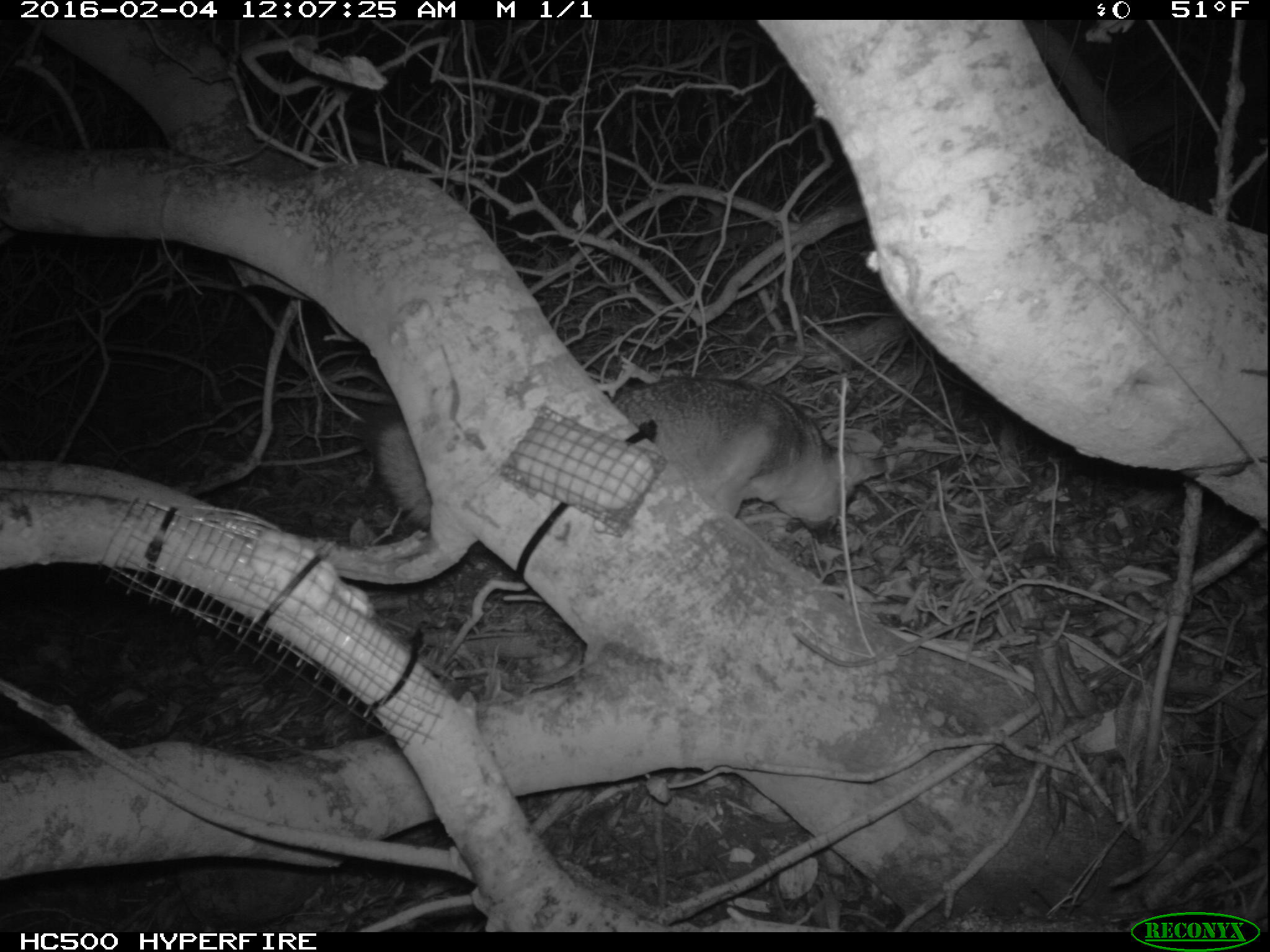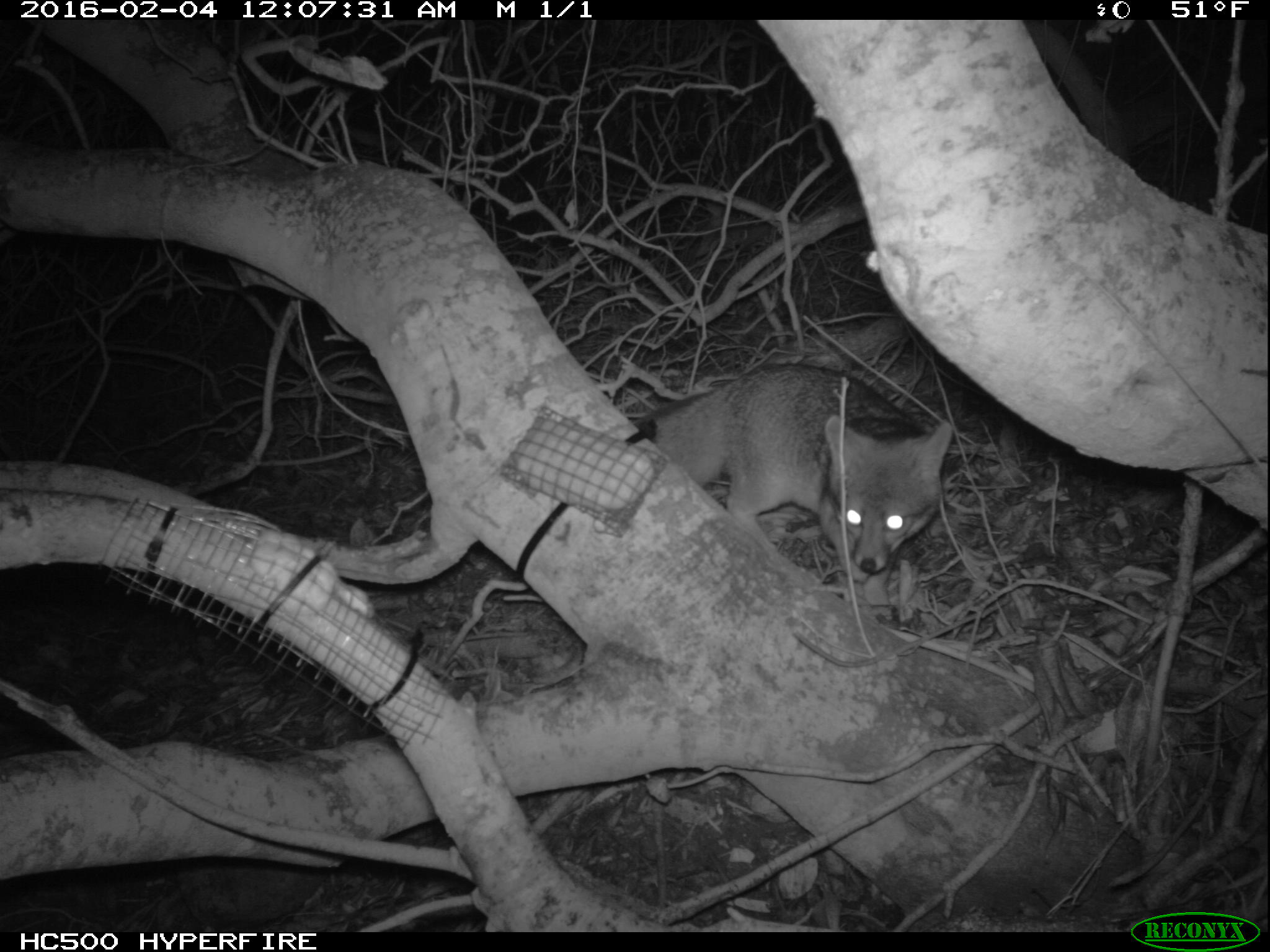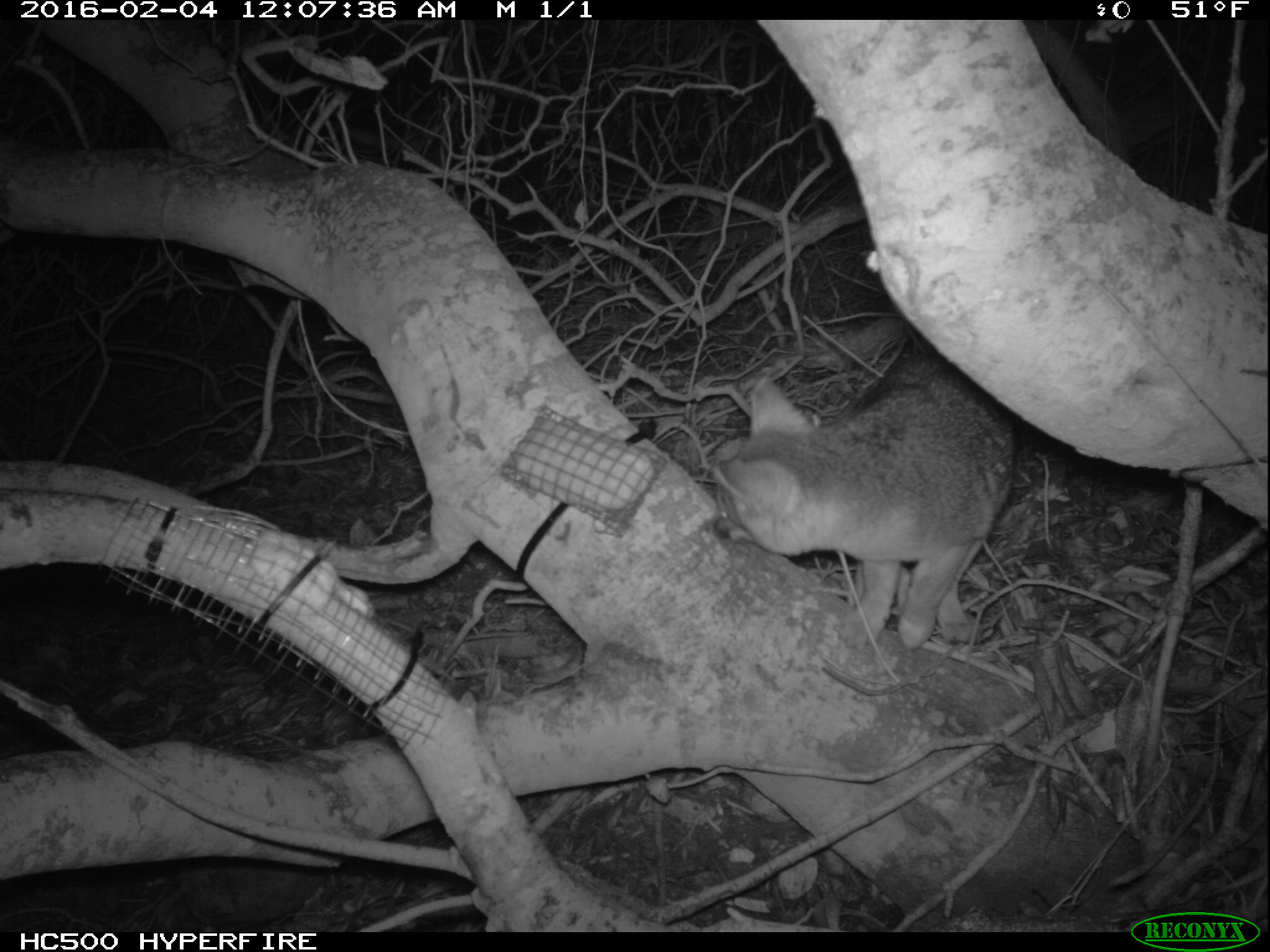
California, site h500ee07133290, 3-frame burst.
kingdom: Animalia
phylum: Chordata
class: Mammalia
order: Carnivora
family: Canidae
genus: Urocyon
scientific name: Urocyon littoralis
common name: island fox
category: fox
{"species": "fox (island fox) (Urocyon littoralis)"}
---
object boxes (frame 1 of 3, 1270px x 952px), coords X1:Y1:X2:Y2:
fox: 370:375:886:543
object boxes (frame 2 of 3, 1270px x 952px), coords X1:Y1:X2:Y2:
fox: 631:362:953:628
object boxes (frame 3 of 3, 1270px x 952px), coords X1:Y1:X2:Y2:
fox: 711:359:1018:650